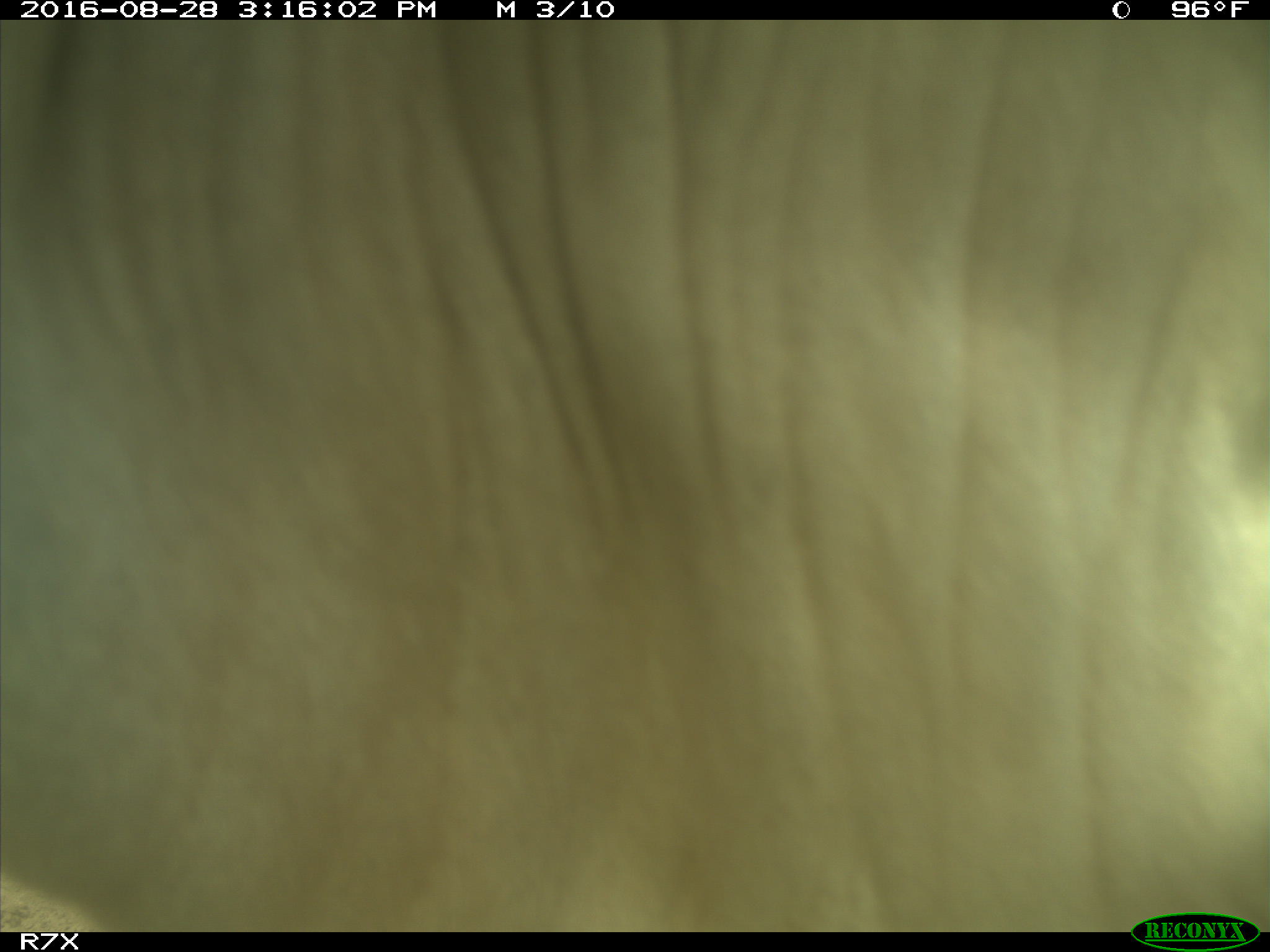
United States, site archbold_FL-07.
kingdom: Animalia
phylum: Chordata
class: Mammalia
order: Artiodactyla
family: Bovidae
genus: Bos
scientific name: Bos taurus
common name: domestic cow